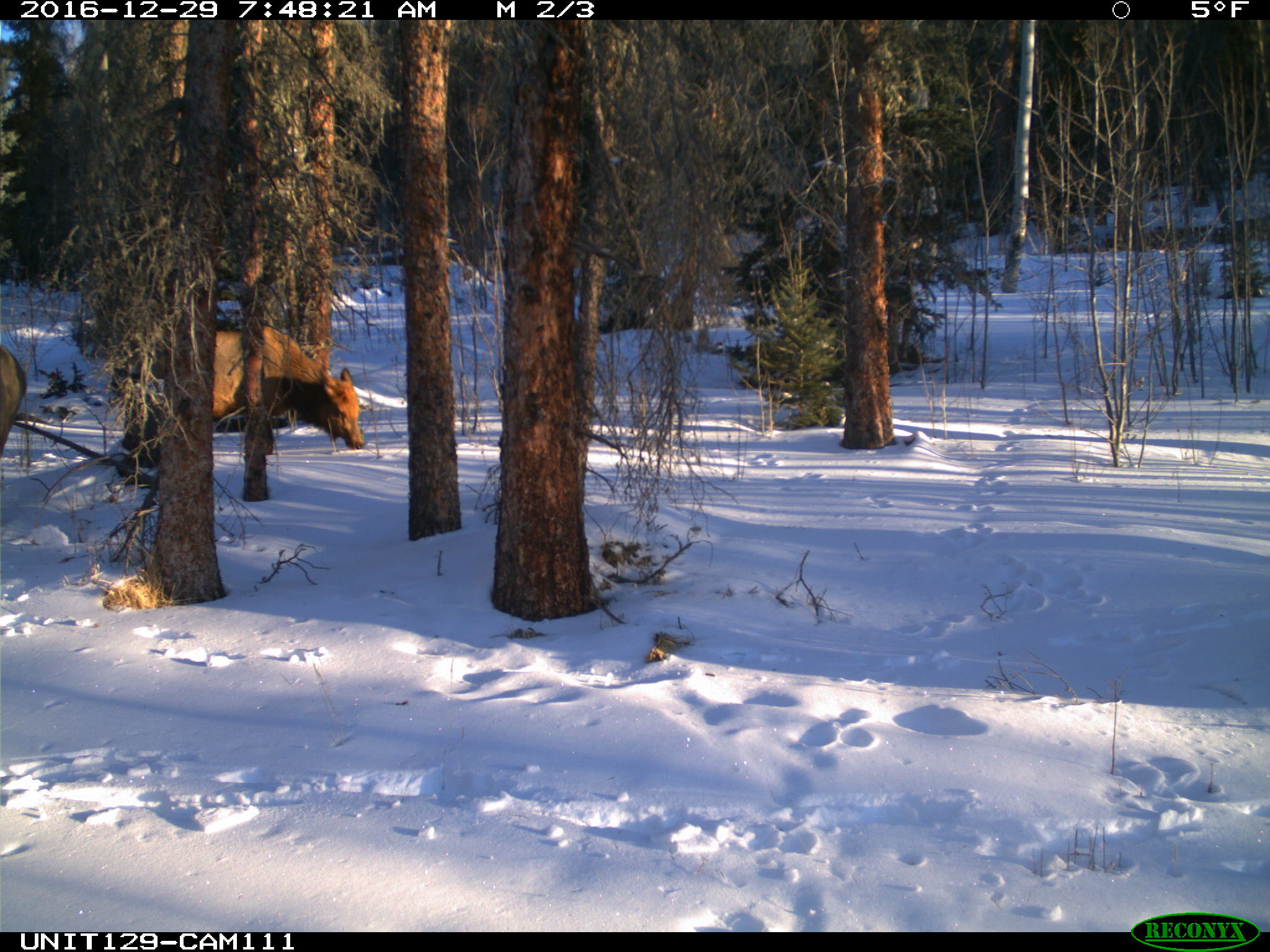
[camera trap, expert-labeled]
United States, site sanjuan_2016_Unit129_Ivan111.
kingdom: Animalia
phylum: Chordata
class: Mammalia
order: Artiodactyla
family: Cervidae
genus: Cervus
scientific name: Cervus elaphus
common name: red deer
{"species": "Cervus elaphus (red deer)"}